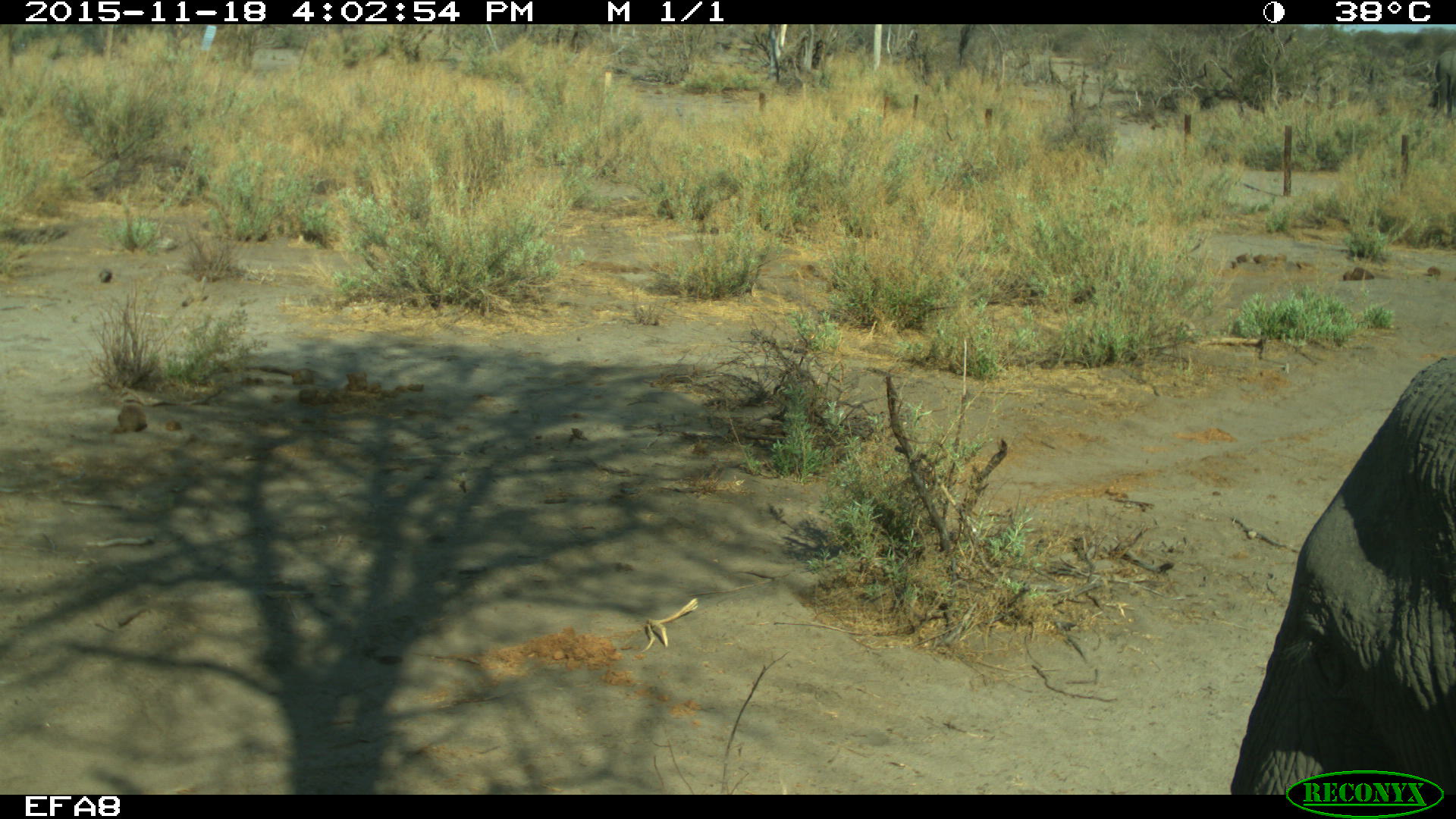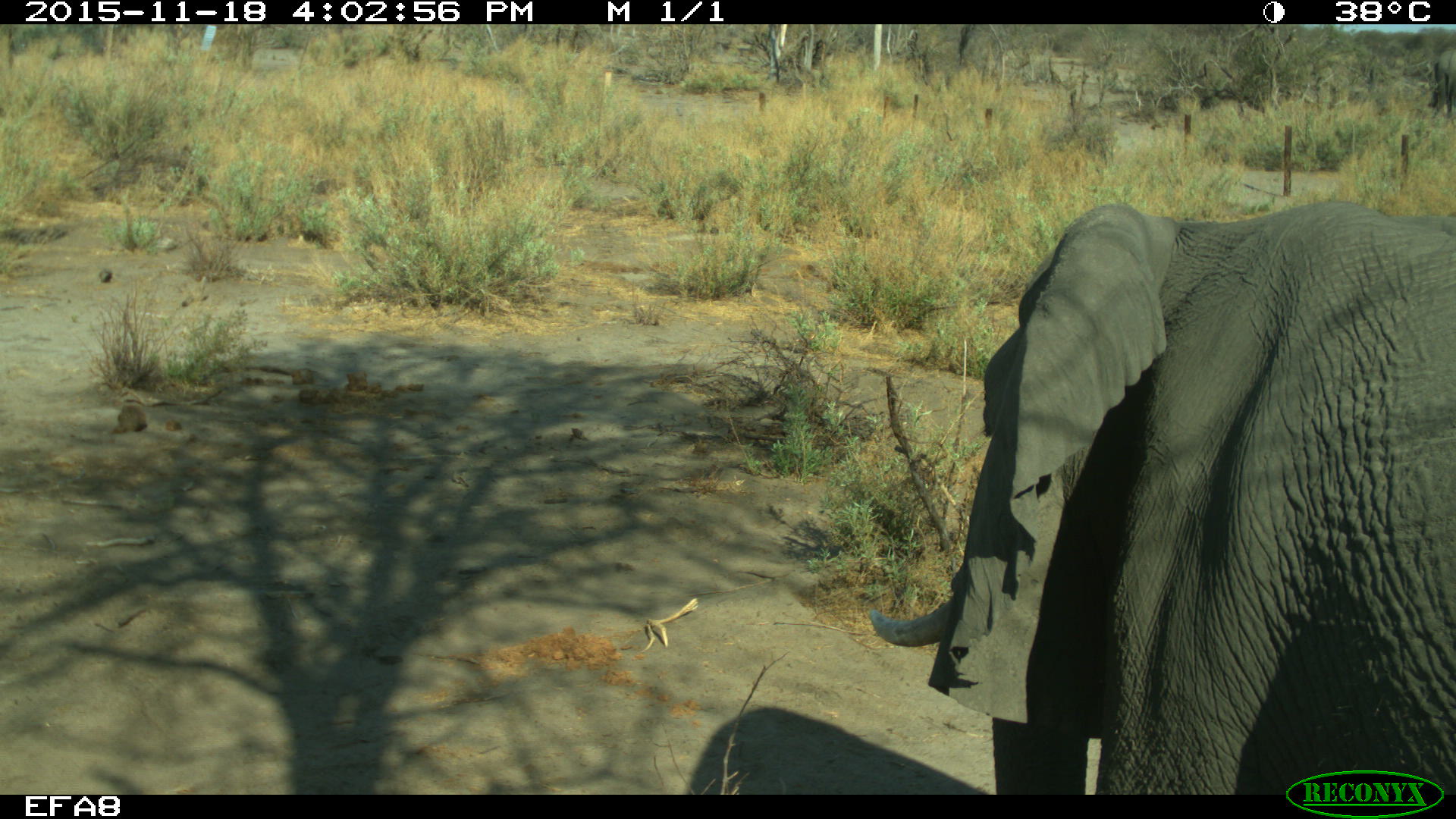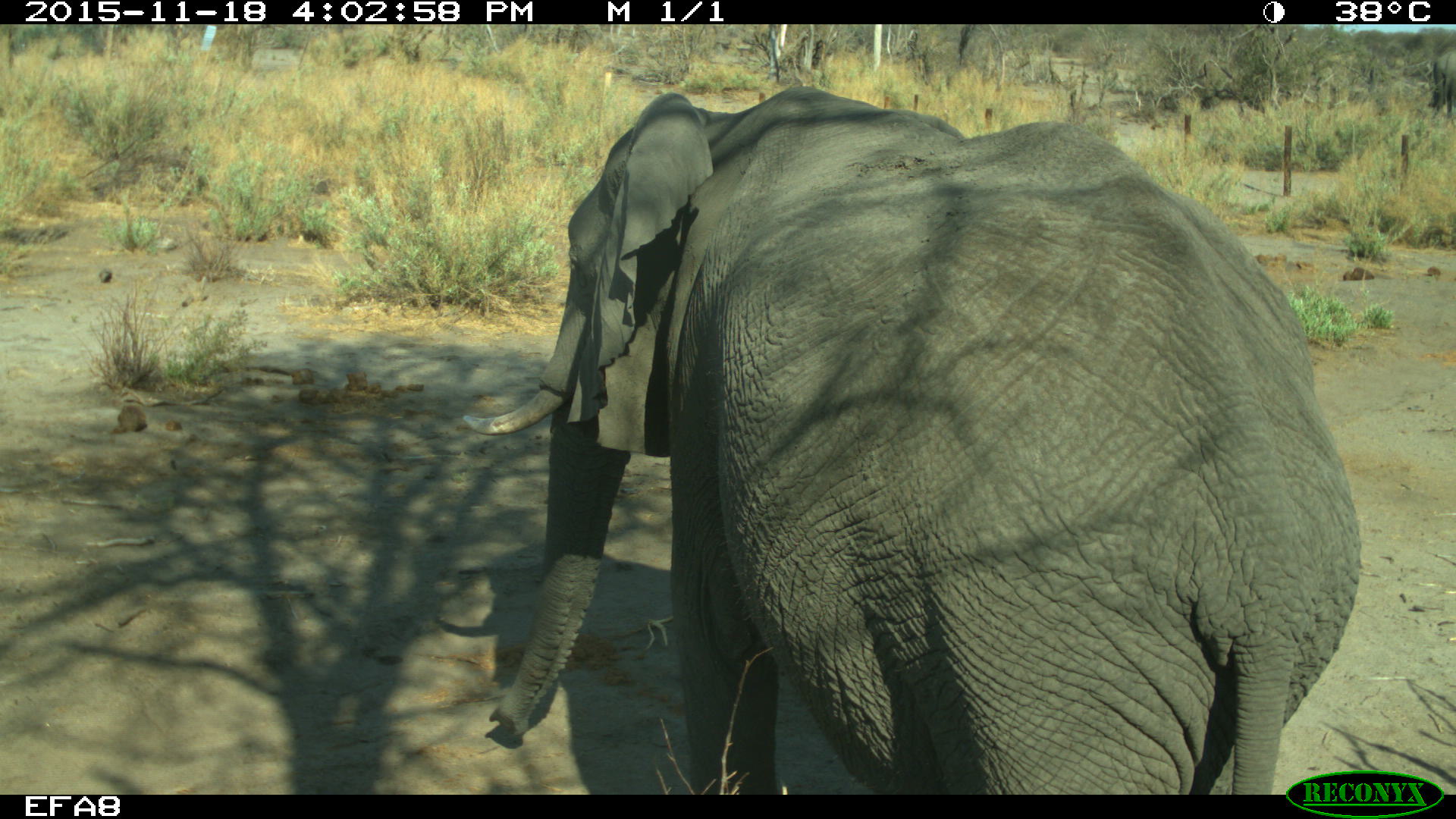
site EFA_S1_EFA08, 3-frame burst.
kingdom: Animalia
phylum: Chordata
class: Mammalia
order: Proboscidea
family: Elephantidae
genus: Loxodonta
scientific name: Loxodonta africana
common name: african bush elephant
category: elephant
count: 1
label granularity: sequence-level